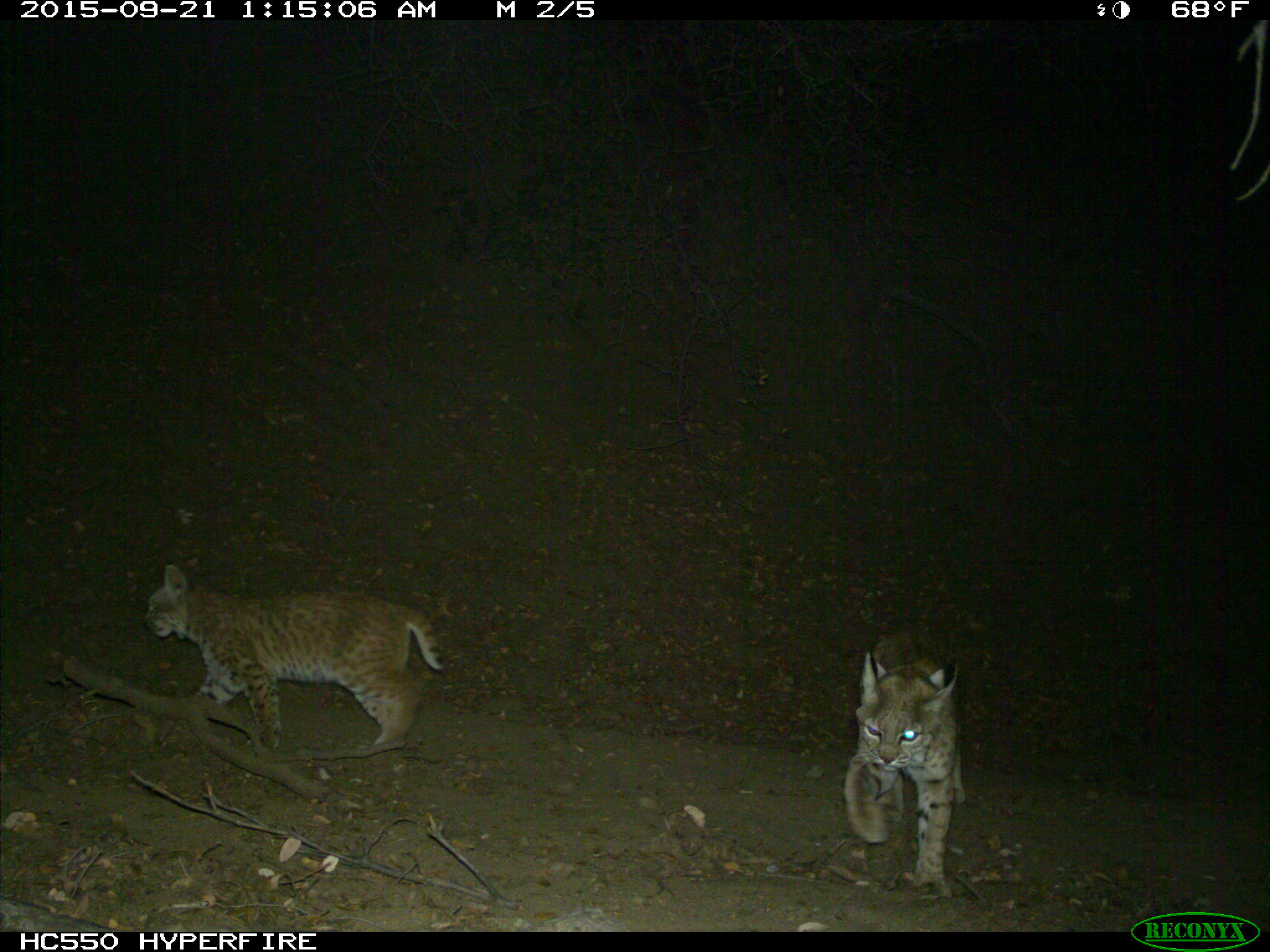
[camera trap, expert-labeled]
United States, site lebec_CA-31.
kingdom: Animalia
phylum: Chordata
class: Mammalia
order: Carnivora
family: Felidae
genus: Lynx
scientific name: Lynx rufus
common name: bobcat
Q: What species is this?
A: Lynx rufus (bobcat).